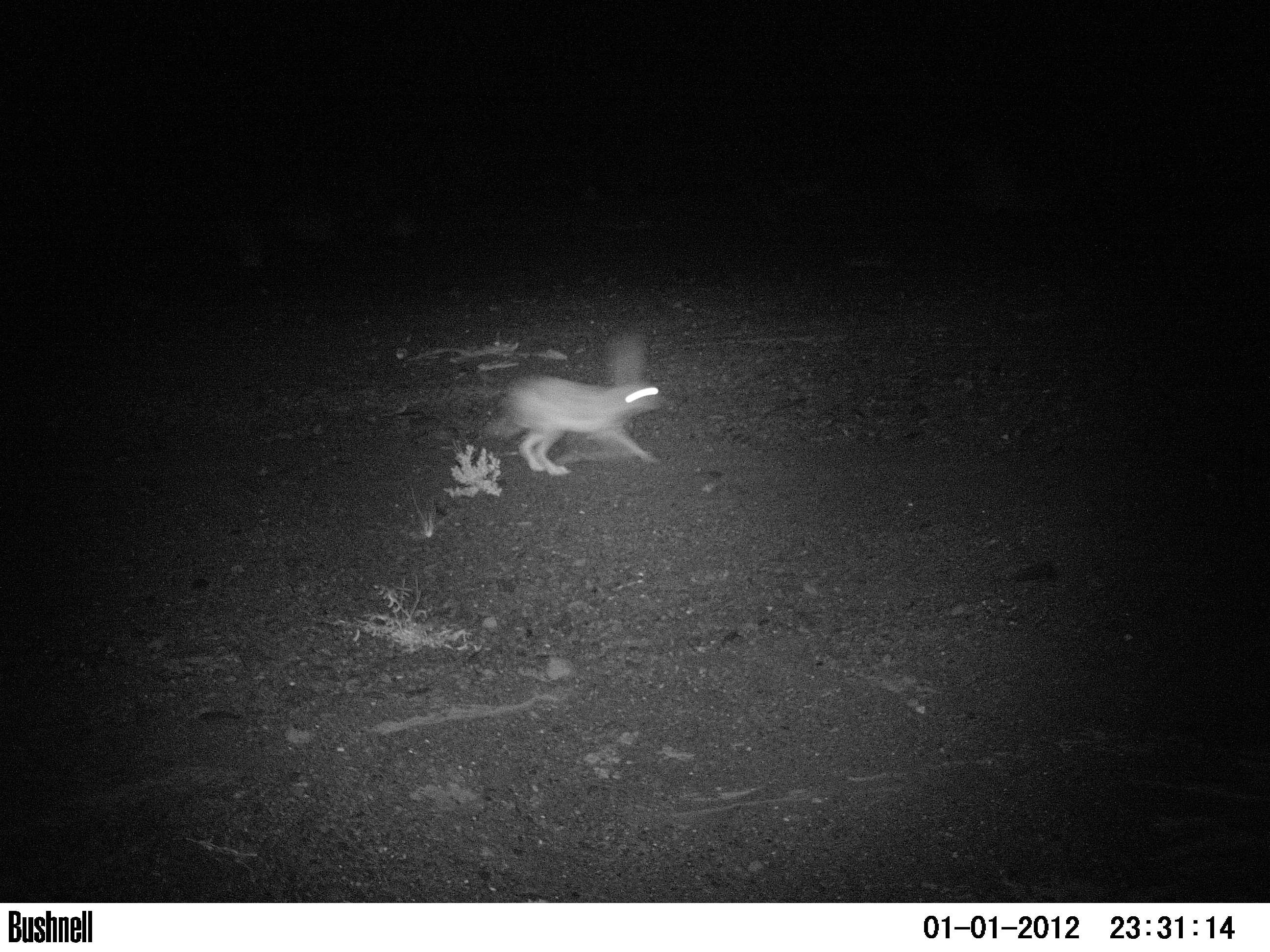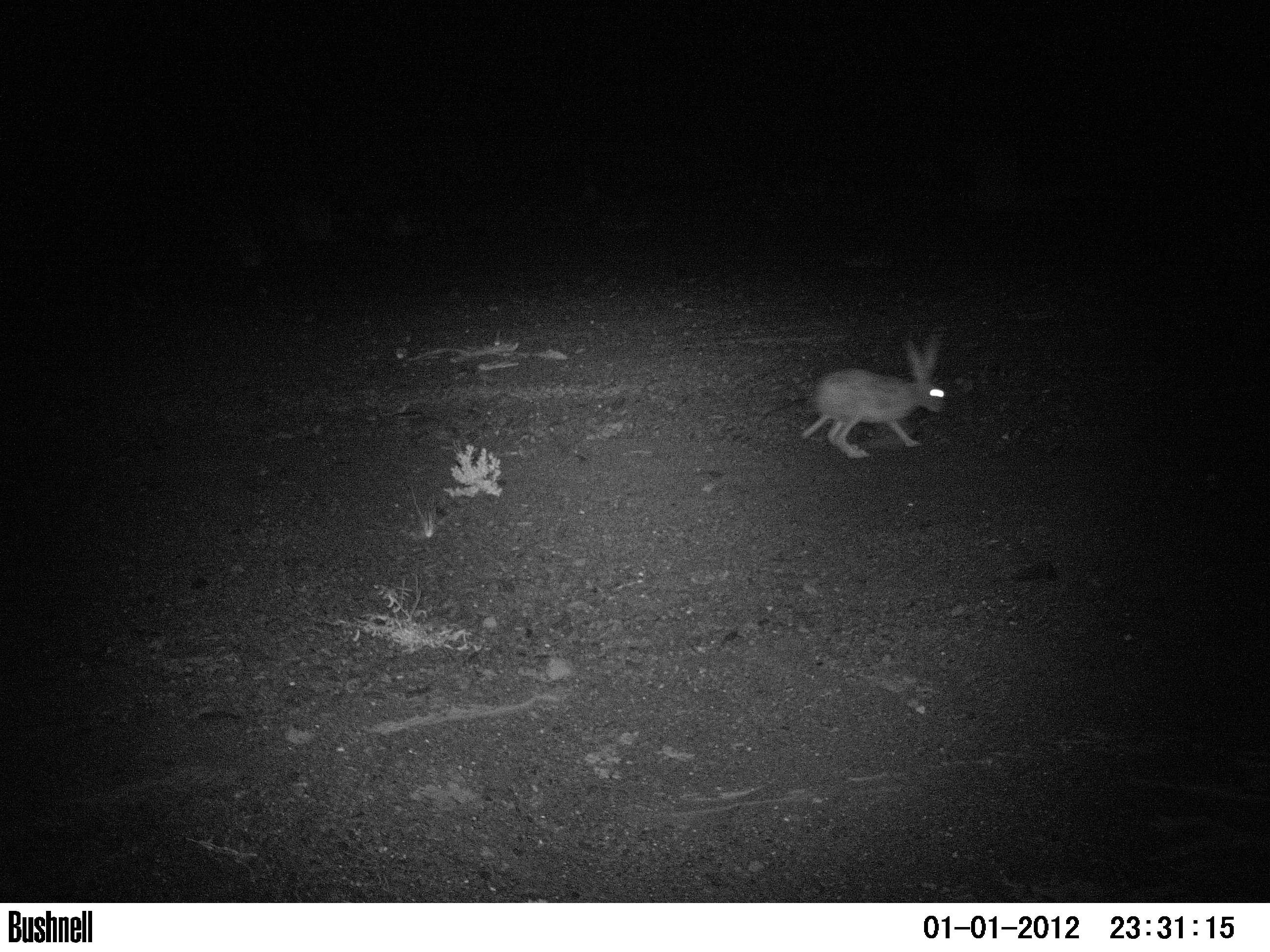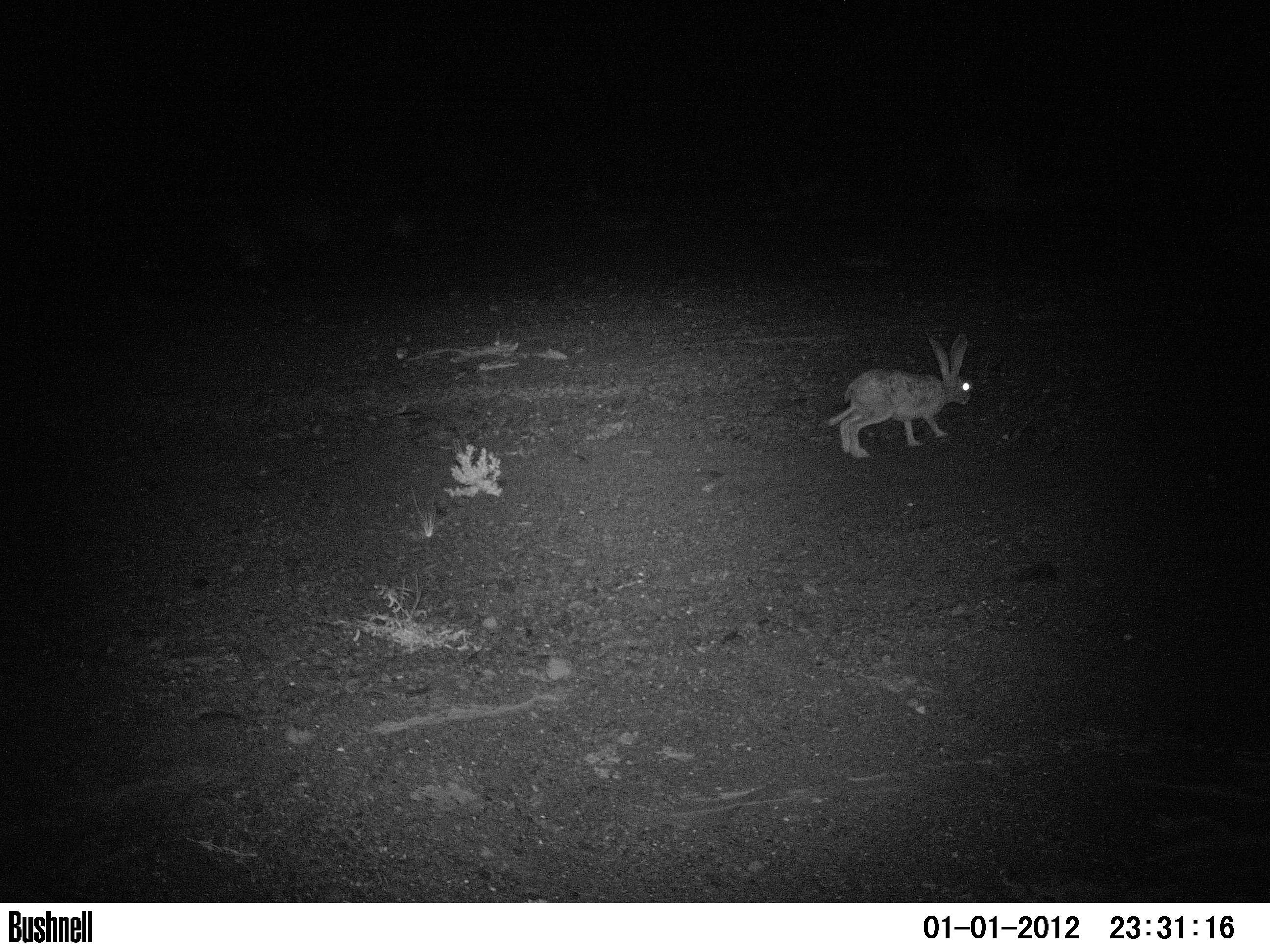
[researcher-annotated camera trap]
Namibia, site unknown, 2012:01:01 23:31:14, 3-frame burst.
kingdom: Animalia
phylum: Chordata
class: Mammalia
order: Lagomorpha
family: Leporidae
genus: Pronolagus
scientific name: Pronolagus randensis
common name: jameson's red rockhare